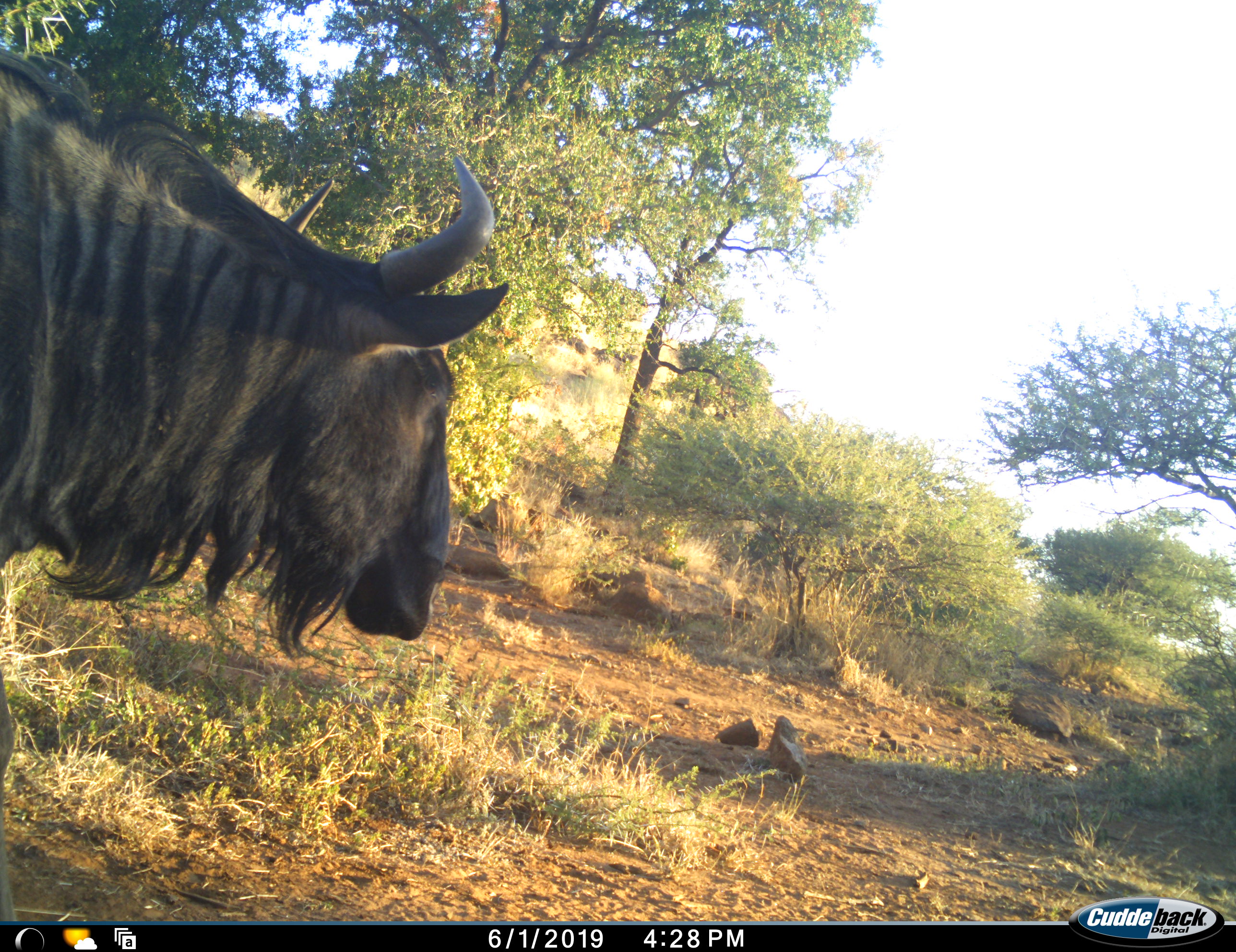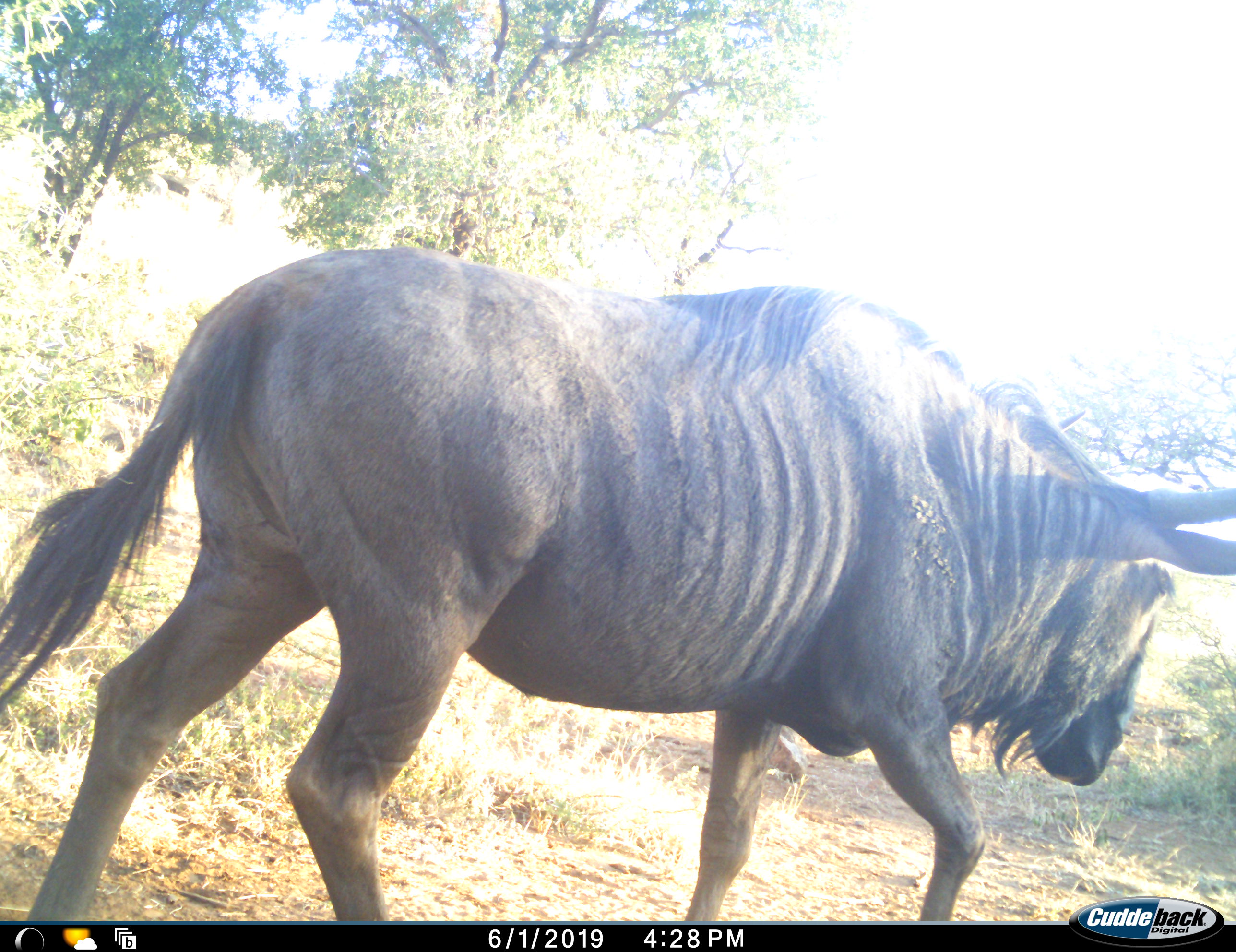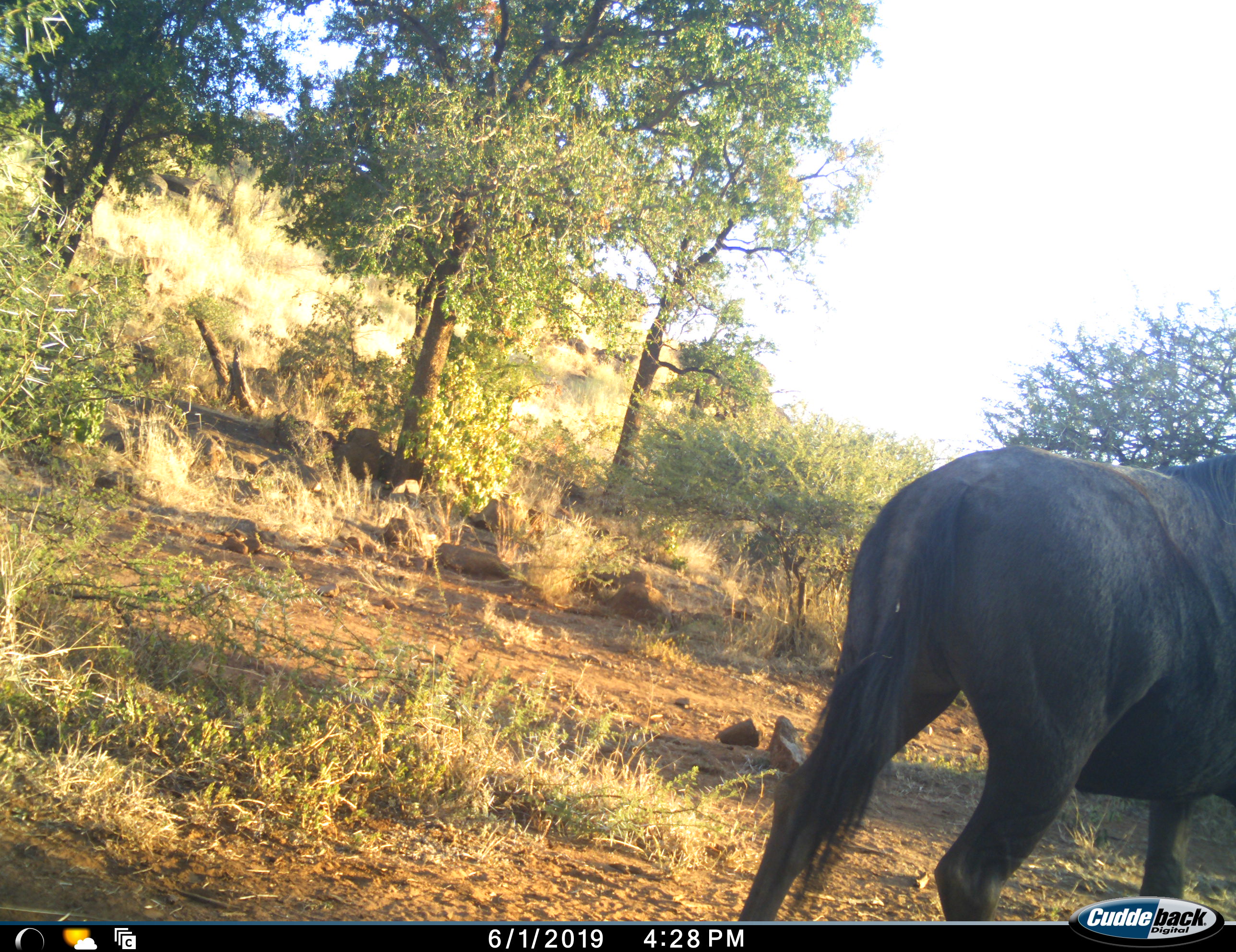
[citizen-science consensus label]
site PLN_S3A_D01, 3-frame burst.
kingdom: Animalia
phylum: Chordata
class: Mammalia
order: Artiodactyla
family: Bovidae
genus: Connochaetes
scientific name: Connochaetes taurinus taurinus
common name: blue wildebeest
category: wildebeestblue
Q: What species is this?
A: Wildebeestblue (blue wildebeest) (Connochaetes taurinus taurinus).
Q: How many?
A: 1.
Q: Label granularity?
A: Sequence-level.